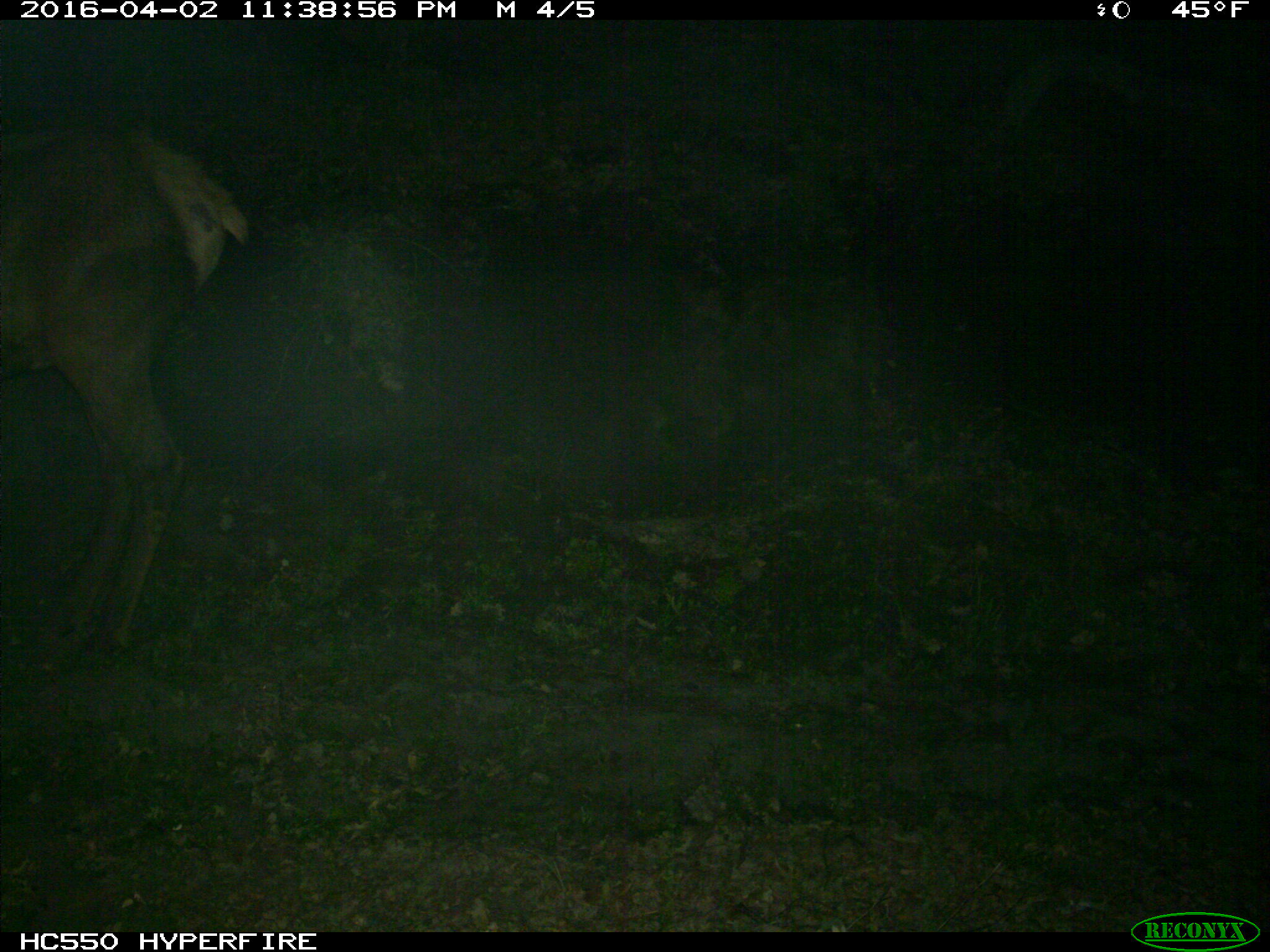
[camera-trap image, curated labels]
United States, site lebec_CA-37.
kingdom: Animalia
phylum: Chordata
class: Mammalia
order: Artiodactyla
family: Cervidae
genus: Cervus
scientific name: Cervus canadensis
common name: elk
Cervus canadensis (elk).